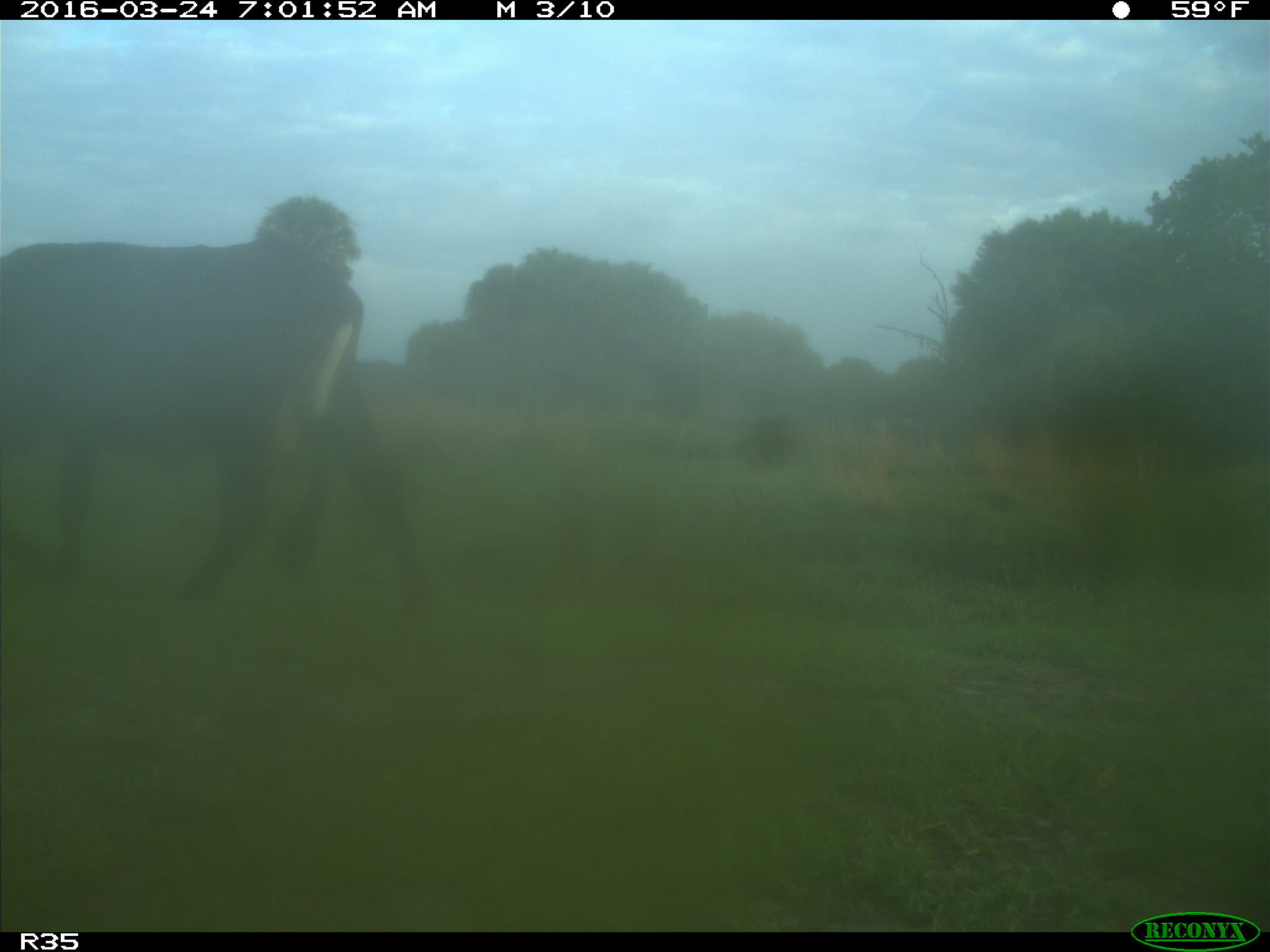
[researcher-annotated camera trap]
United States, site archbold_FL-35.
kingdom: Animalia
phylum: Chordata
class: Mammalia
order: Artiodactyla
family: Bovidae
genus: Bos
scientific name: Bos taurus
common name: domestic cow